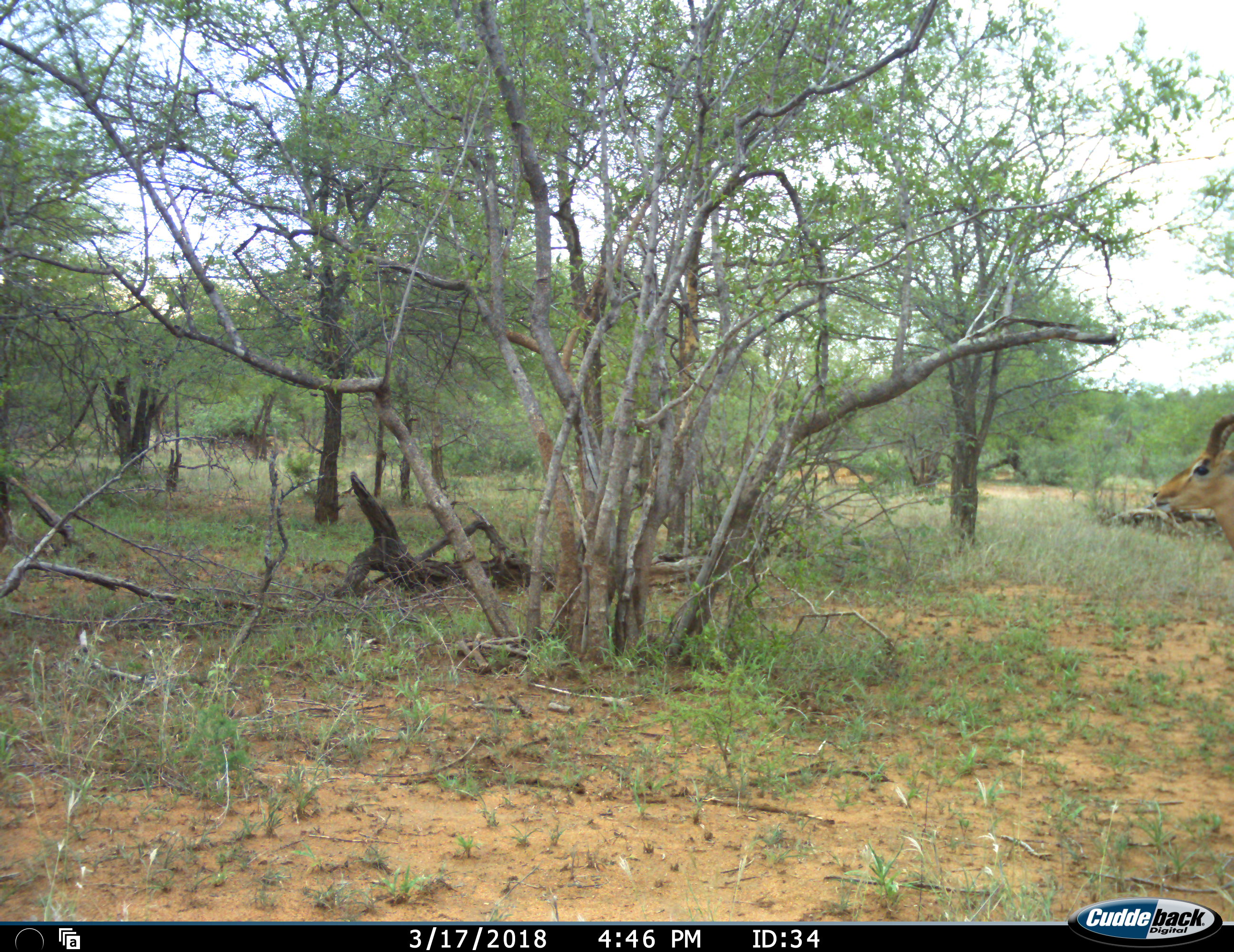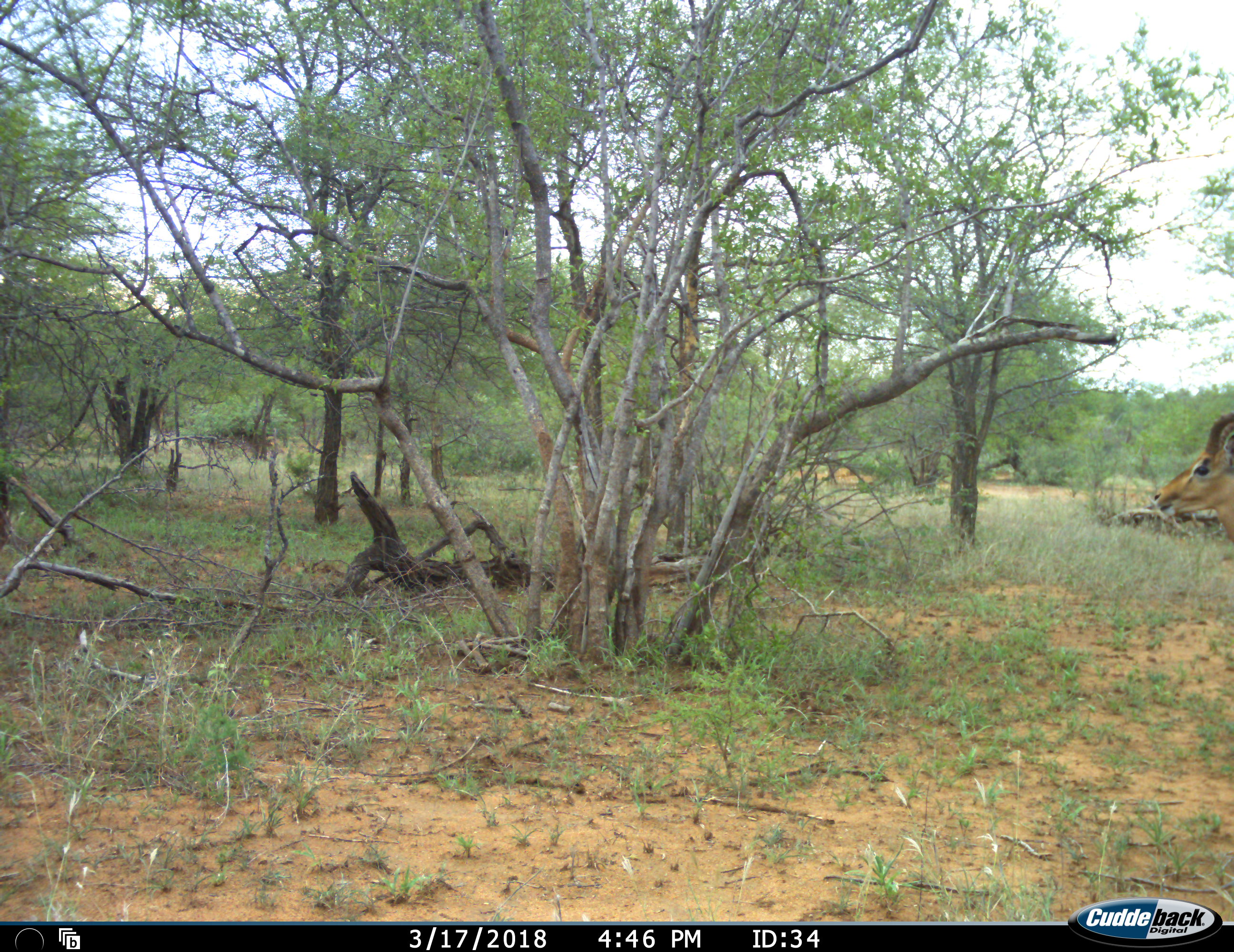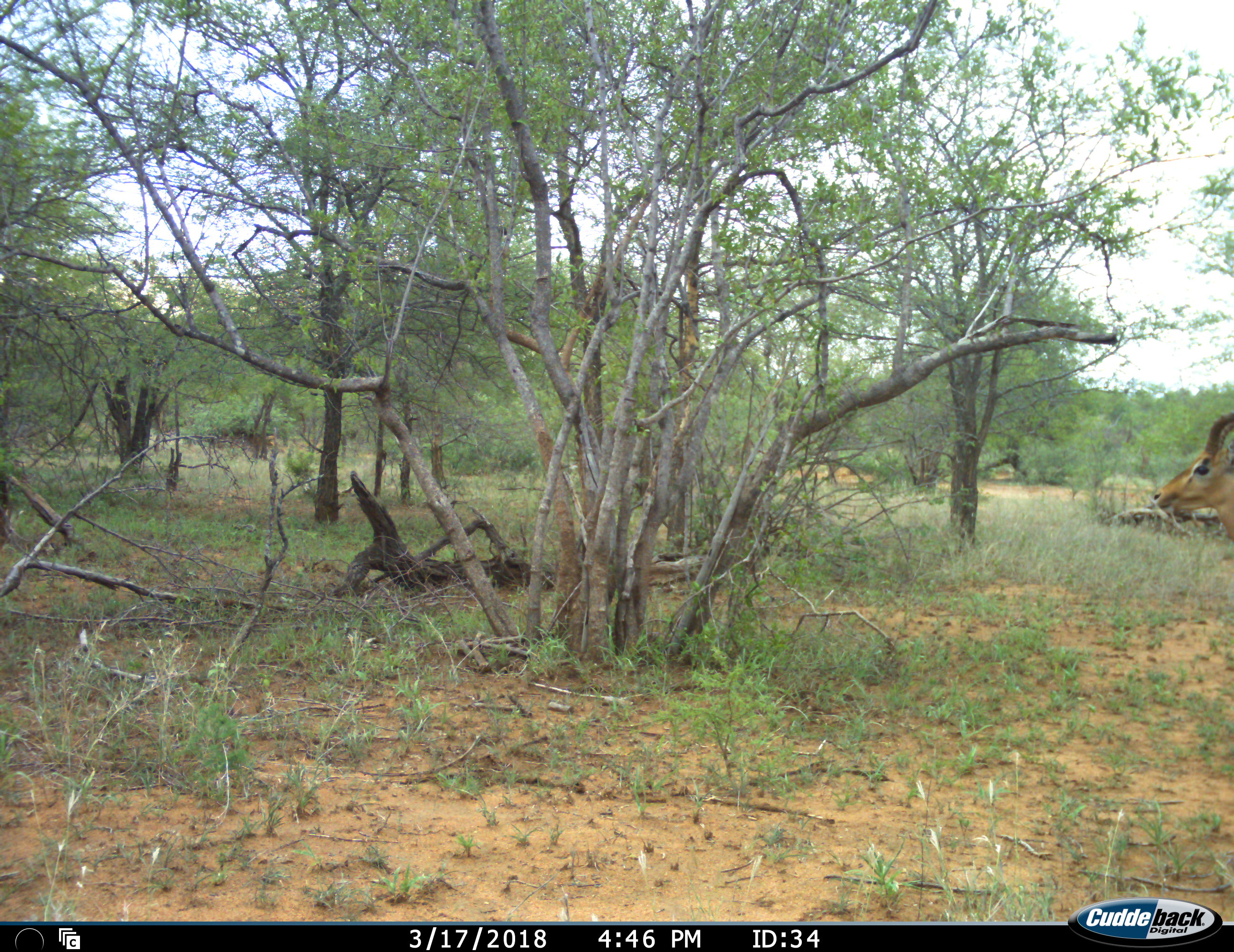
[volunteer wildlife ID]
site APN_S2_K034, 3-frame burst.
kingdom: Animalia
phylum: Chordata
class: Mammalia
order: Artiodactyla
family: Bovidae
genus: Aepyceros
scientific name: Aepyceros melampus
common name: impala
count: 1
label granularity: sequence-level